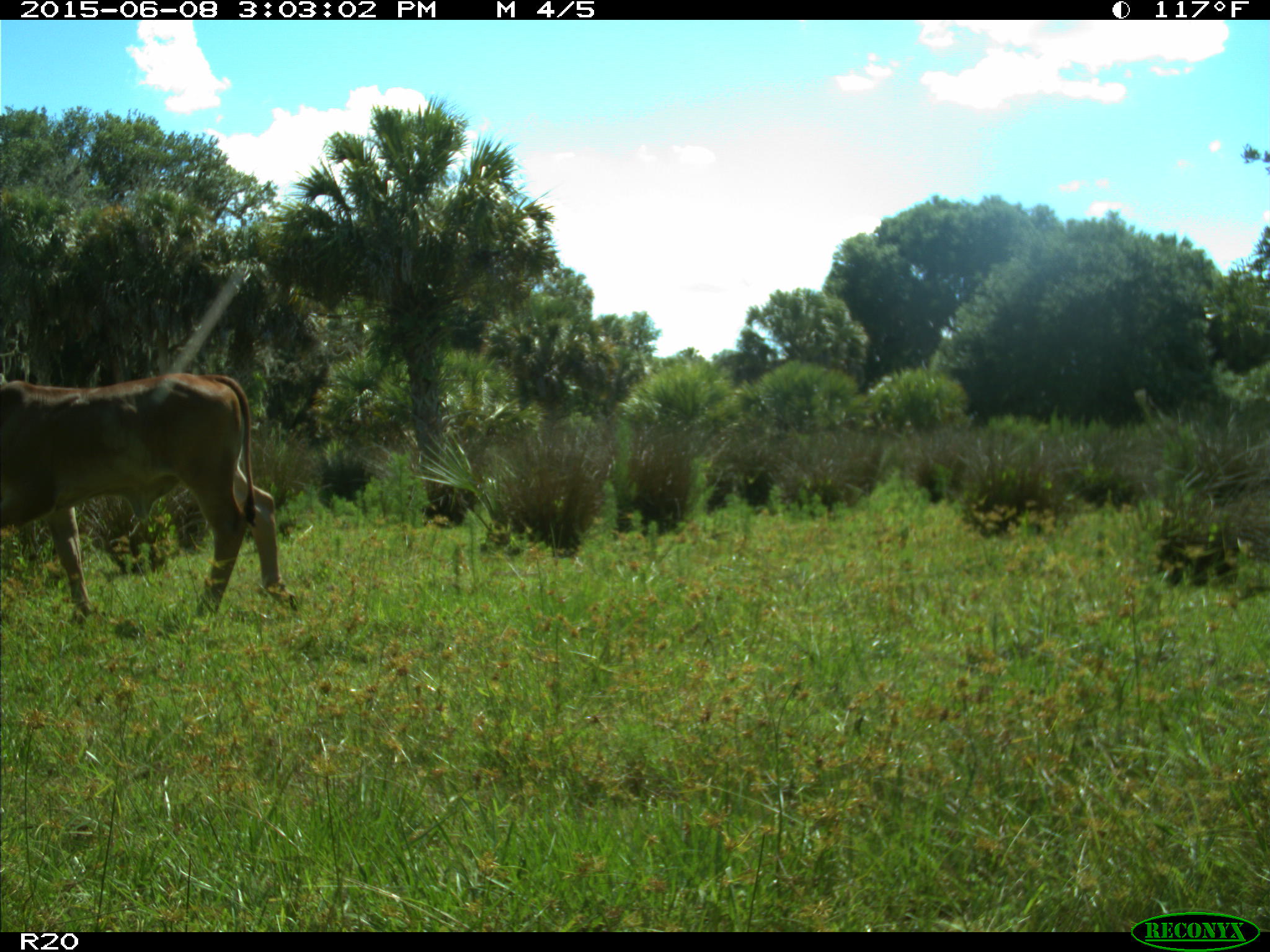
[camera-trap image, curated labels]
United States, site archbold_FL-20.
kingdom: Animalia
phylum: Chordata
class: Mammalia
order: Artiodactyla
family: Bovidae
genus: Bos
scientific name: Bos taurus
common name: domestic cow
Bos taurus (domestic cow).